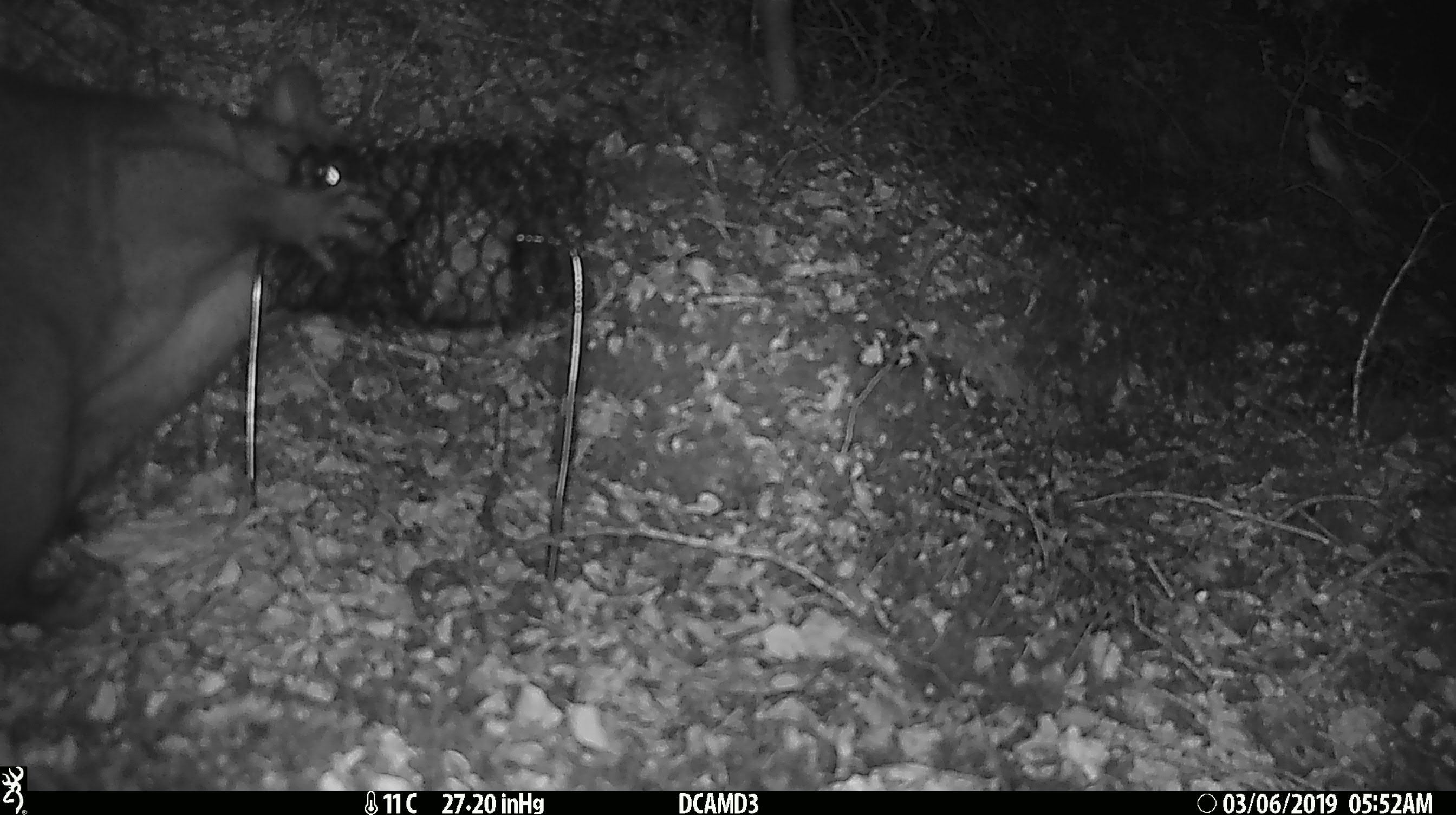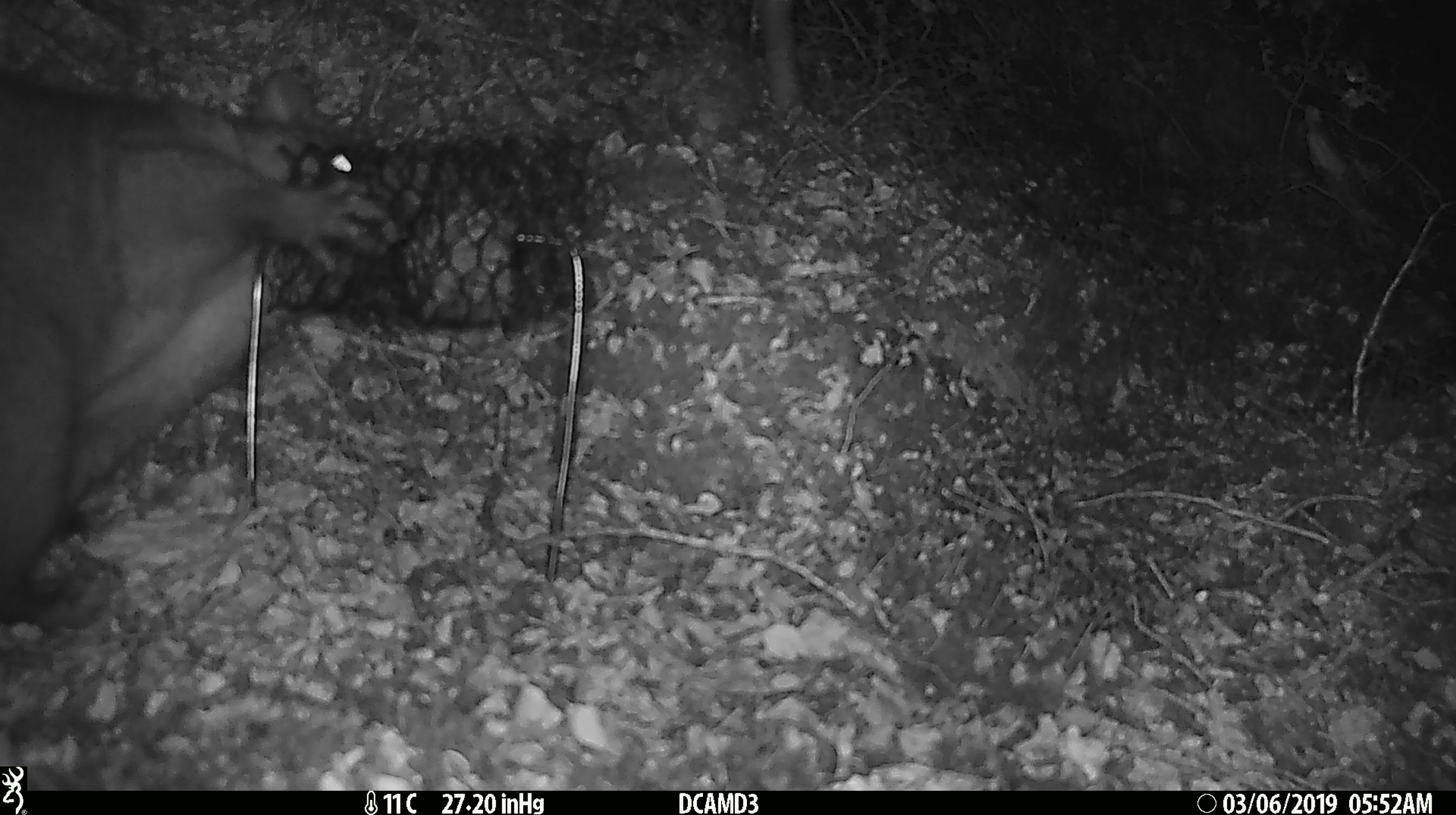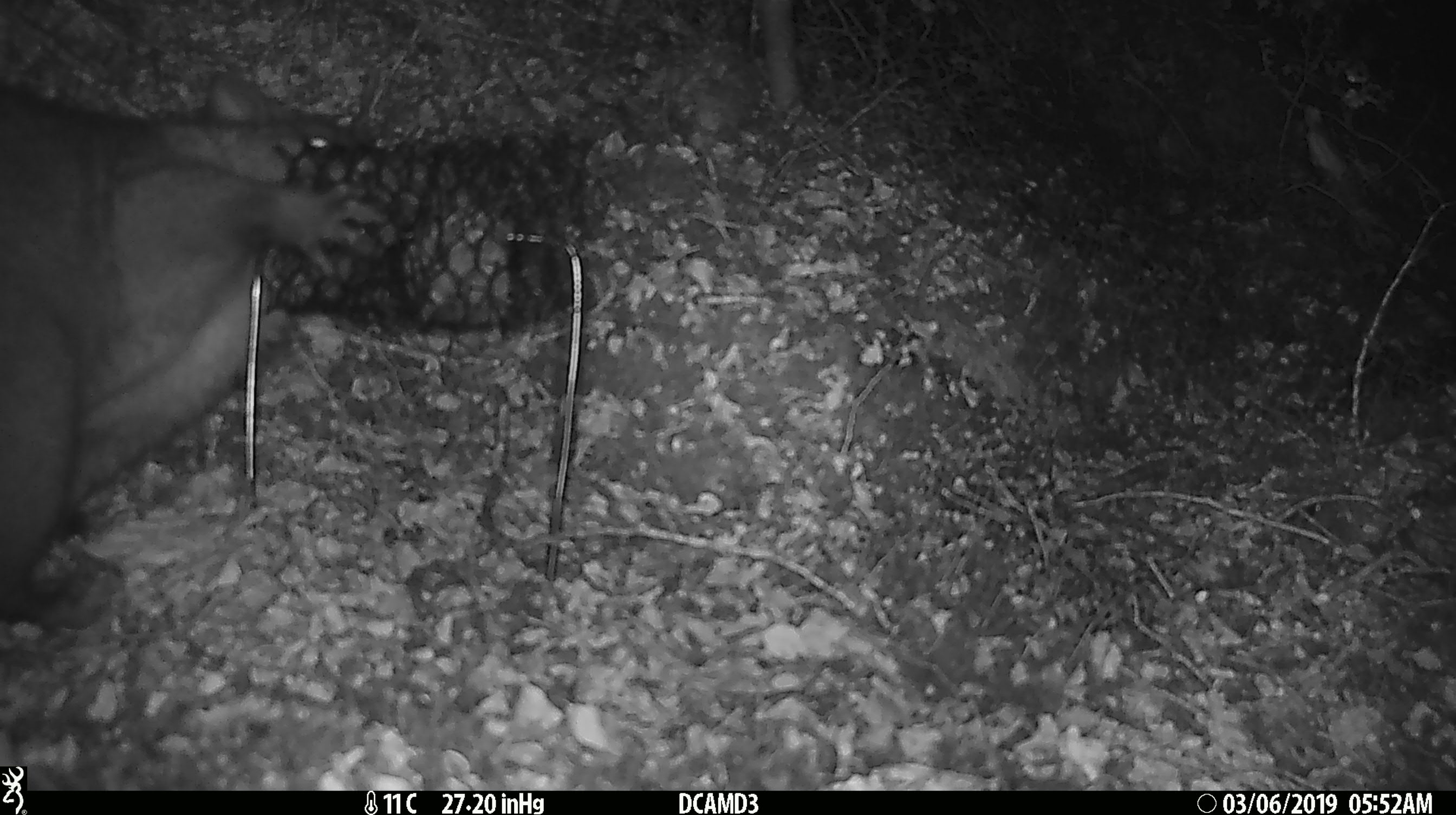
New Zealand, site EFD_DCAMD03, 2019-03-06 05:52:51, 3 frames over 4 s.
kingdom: Animalia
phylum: Chordata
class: Mammalia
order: Diprotodontia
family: Phalangeridae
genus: Trichosurus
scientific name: Trichosurus vulpecula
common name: common brushtail possum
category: possum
Possum (common brushtail possum) (Trichosurus vulpecula).